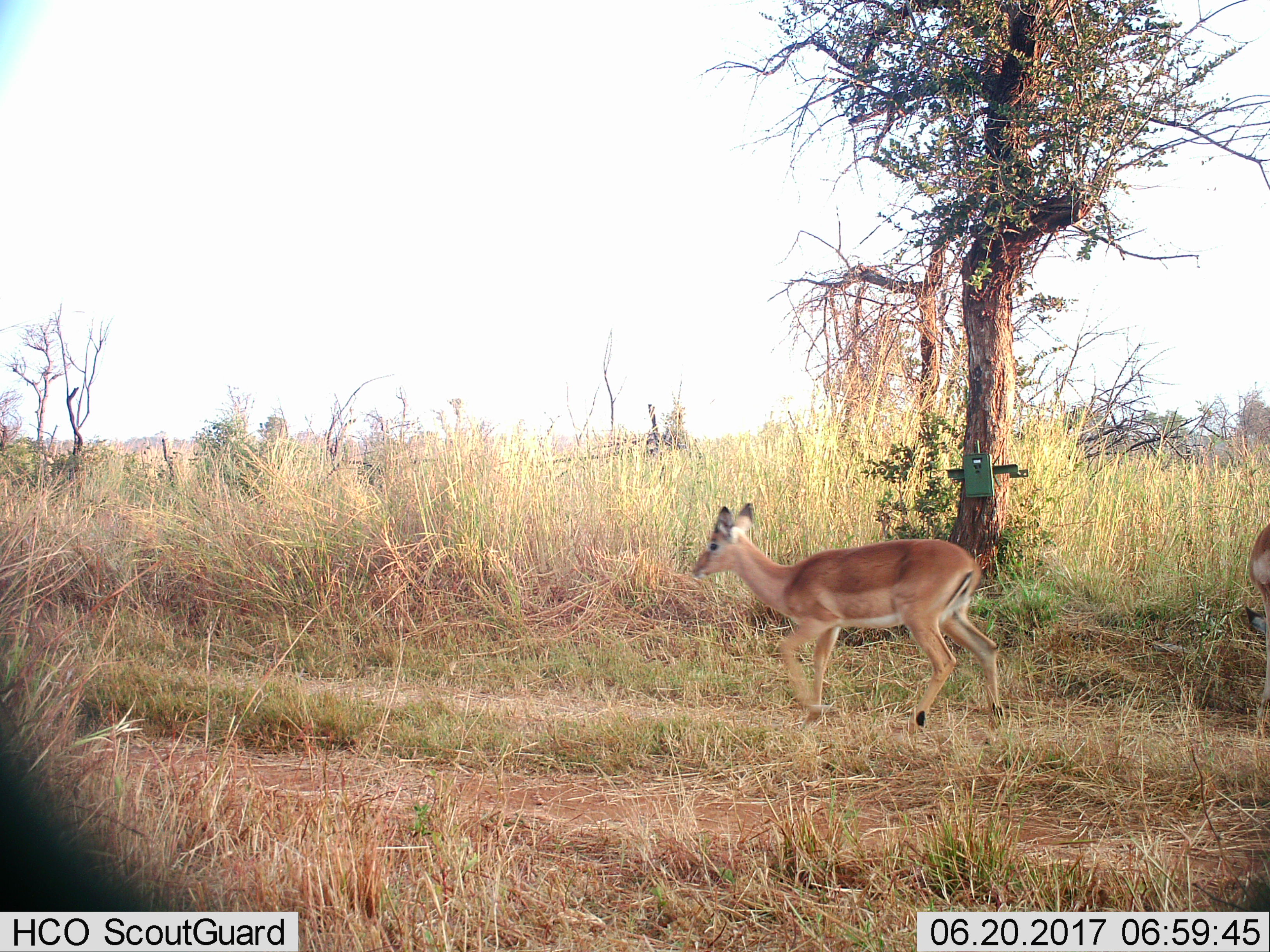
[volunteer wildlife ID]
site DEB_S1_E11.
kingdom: Animalia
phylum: Chordata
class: Mammalia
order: Artiodactyla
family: Bovidae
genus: Aepyceros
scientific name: Aepyceros melampus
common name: impala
Impala (Aepyceros melampus), count 2. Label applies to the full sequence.